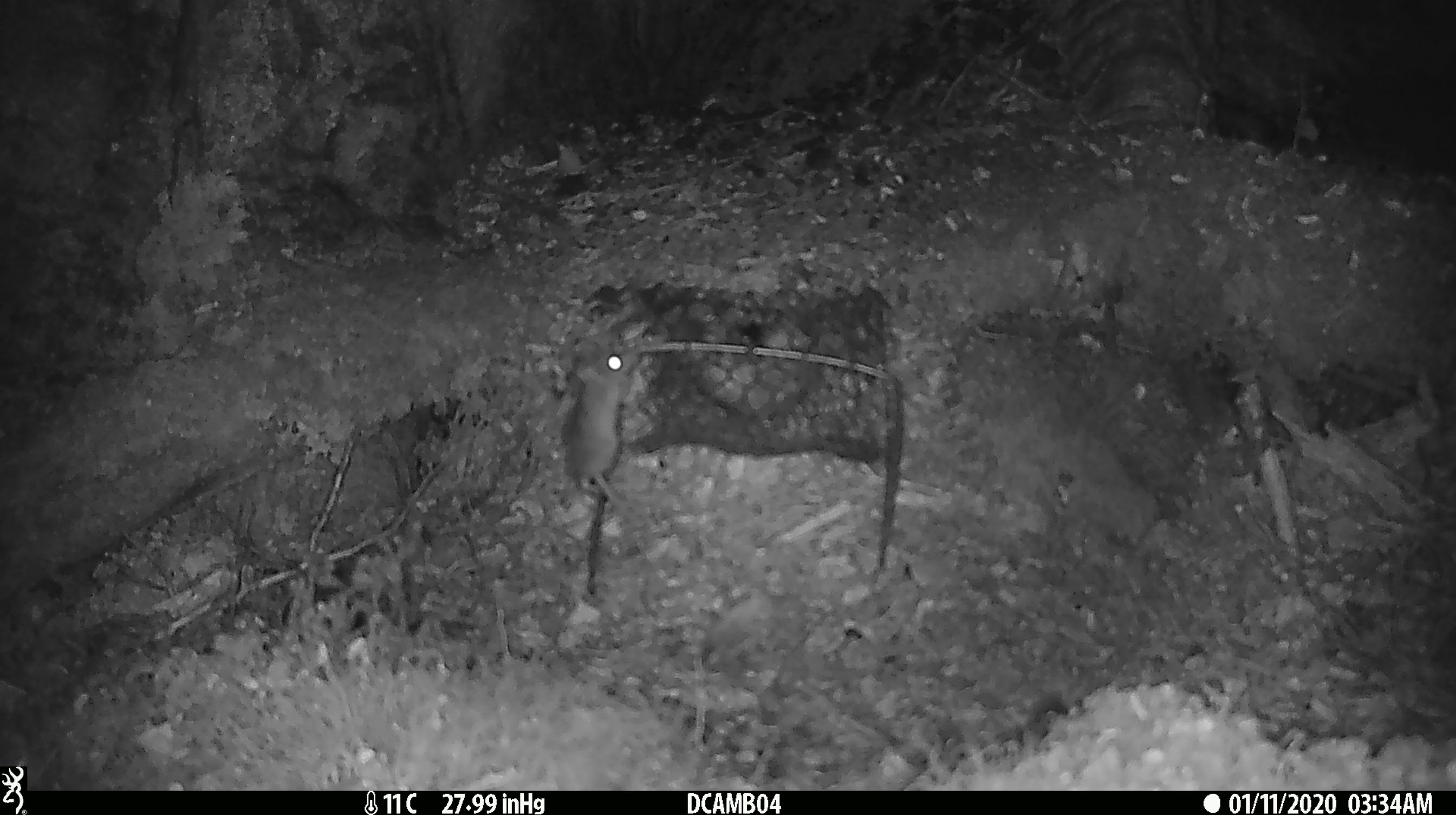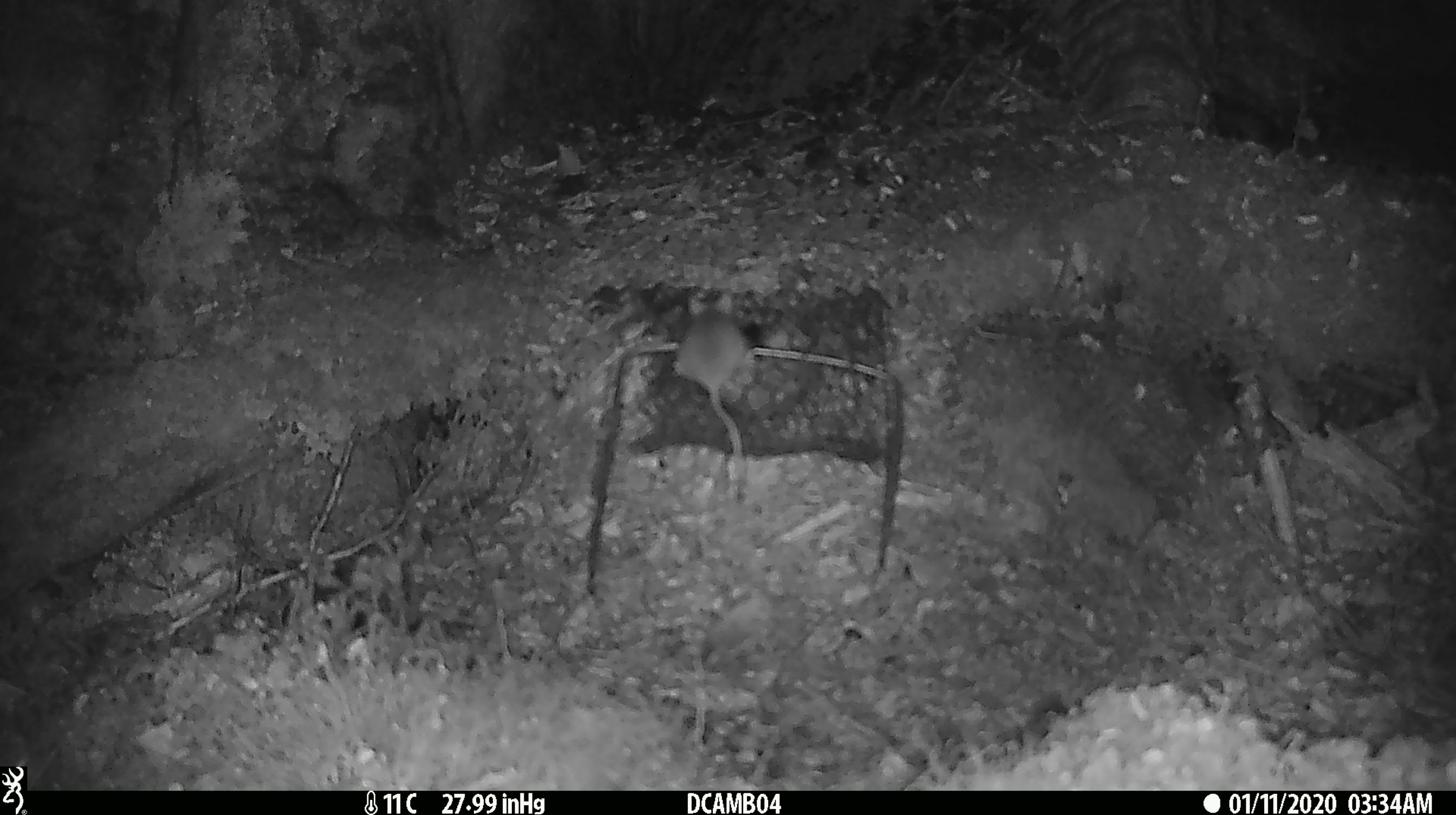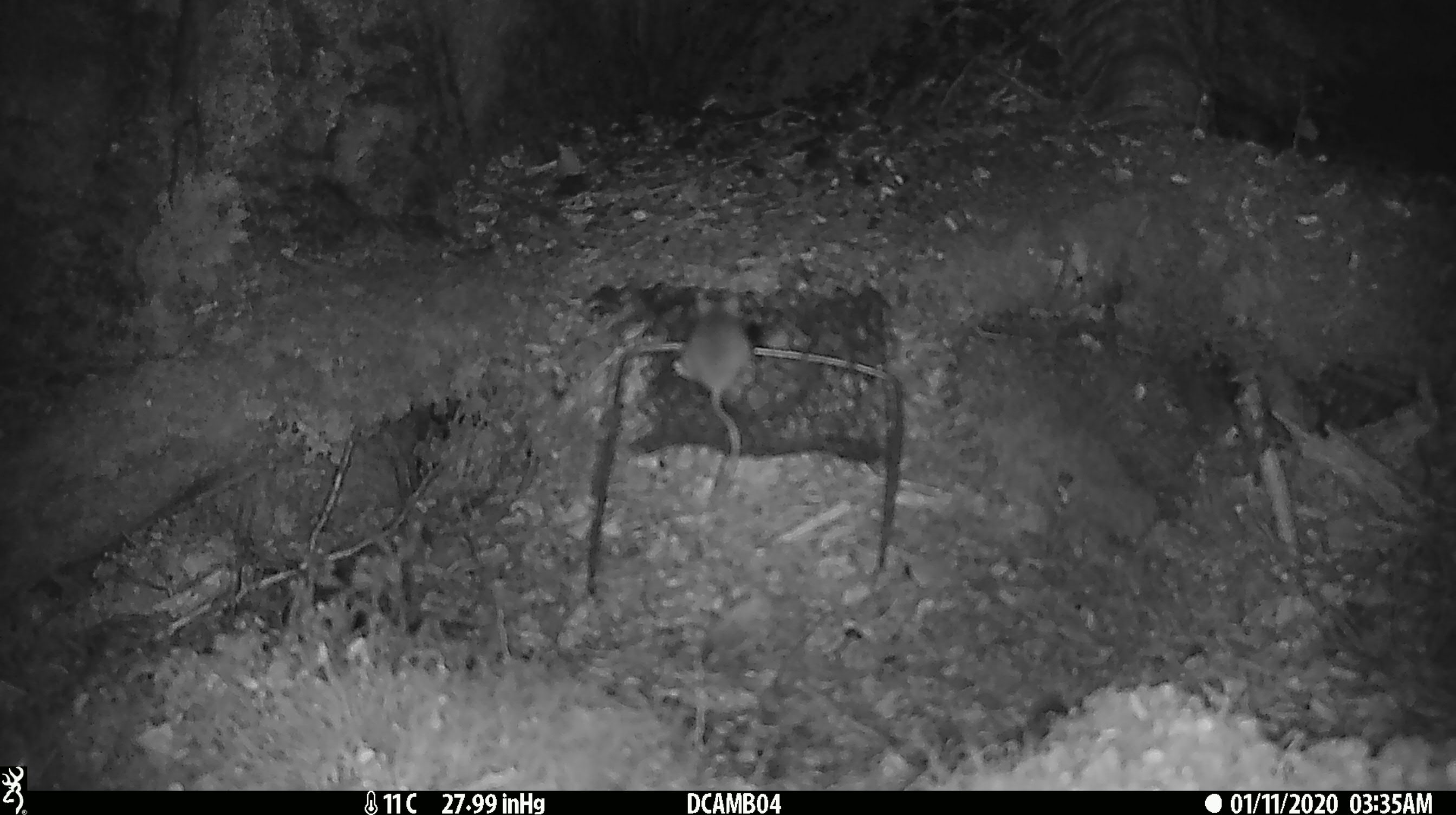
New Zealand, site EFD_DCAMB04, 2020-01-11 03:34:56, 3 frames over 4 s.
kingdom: Animalia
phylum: Chordata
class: Mammalia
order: Rodentia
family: Muridae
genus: Mus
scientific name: Mus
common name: mouse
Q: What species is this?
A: Mouse (Mus).